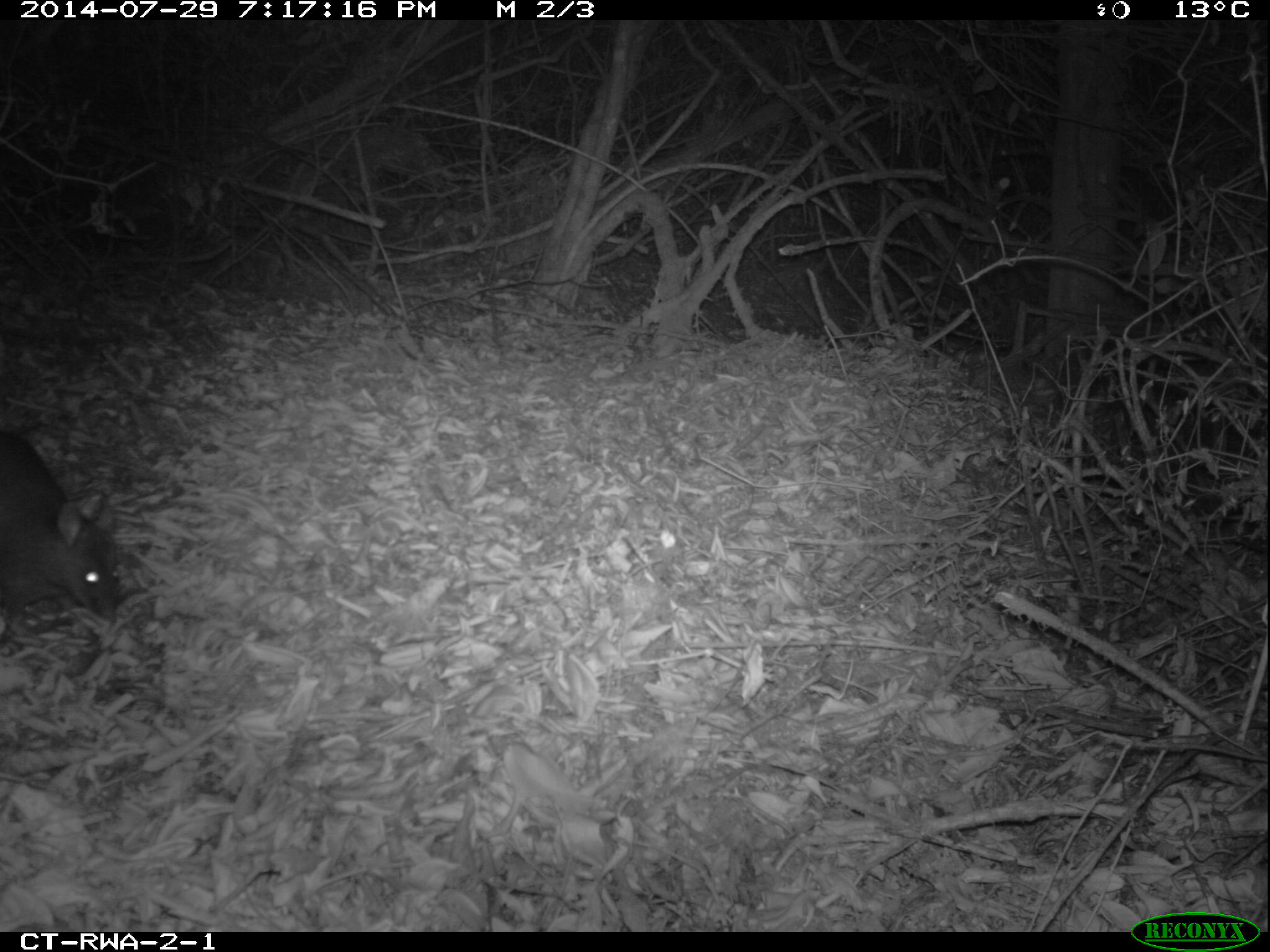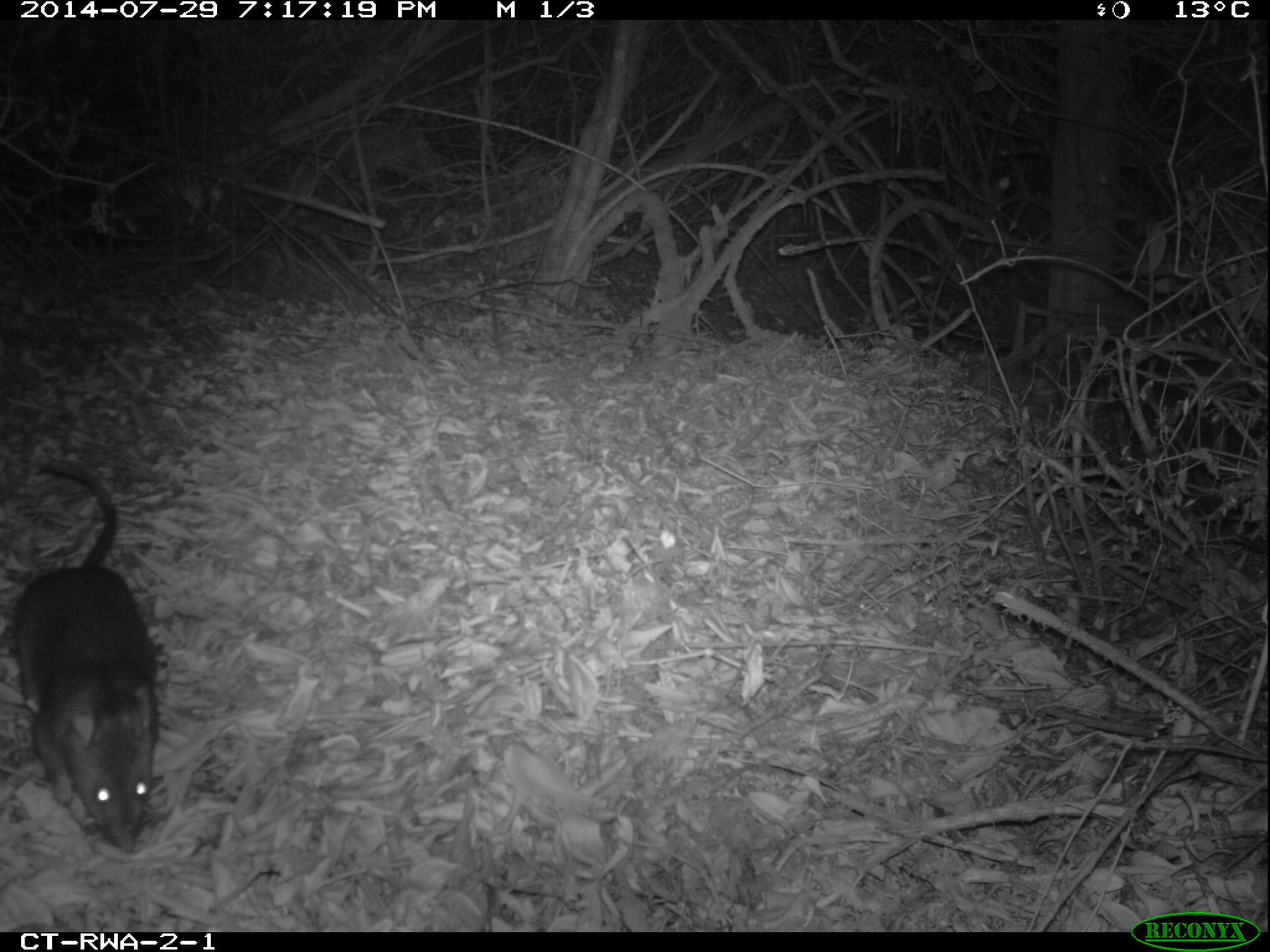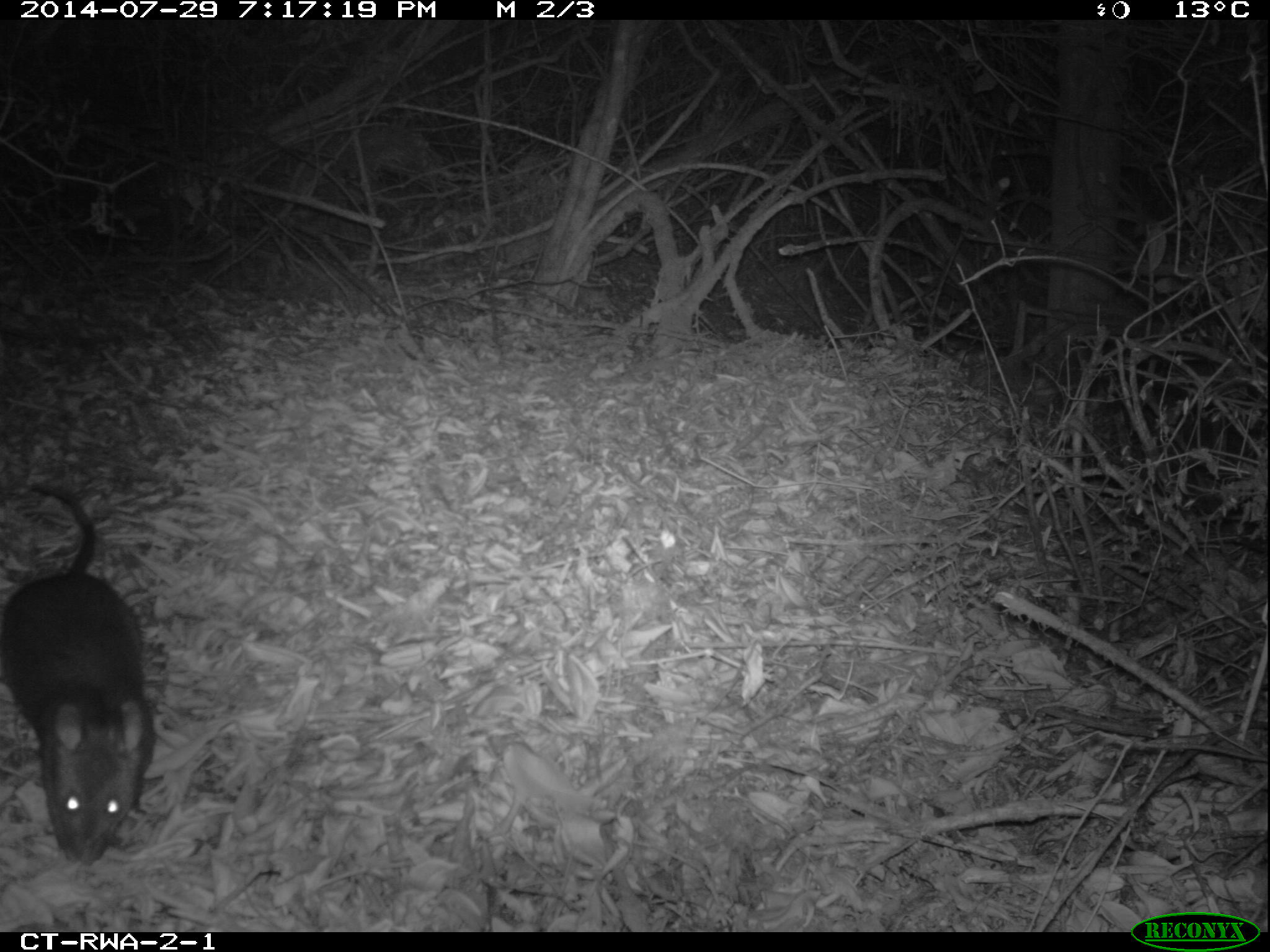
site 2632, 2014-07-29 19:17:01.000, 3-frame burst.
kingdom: Animalia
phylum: Chordata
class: Mammalia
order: Rodentia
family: Nesomyidae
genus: Cricetomys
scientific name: Cricetomys gambianus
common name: african giant pouched rat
Cricetomys gambianus (african giant pouched rat), count 1.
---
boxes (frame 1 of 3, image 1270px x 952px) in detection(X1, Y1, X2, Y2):
cricetomys gambianus: detection(0, 428, 121, 641)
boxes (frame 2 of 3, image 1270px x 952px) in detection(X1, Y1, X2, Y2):
cricetomys gambianus: detection(9, 458, 160, 847)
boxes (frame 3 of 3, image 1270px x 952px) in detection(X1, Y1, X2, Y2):
cricetomys gambianus: detection(0, 478, 154, 864)